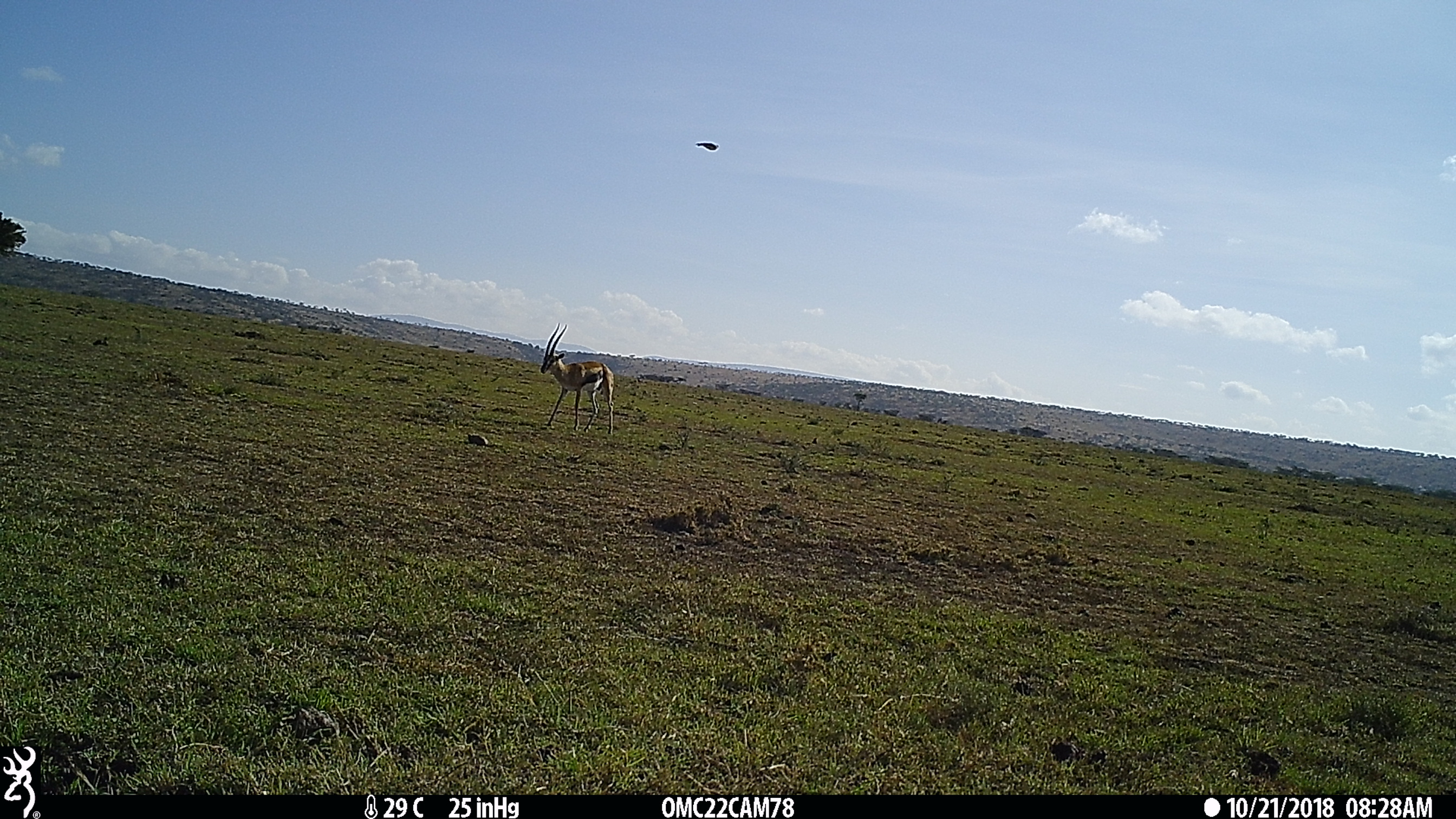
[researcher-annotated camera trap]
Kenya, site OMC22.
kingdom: Animalia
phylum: Chordata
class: Mammalia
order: Artiodactyla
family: Bovidae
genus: Eudorcas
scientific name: Eudorcas thomsonii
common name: thomon's gazelle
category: gazelle thomsons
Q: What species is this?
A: Gazelle thomsons (thomon's gazelle) (Eudorcas thomsonii).